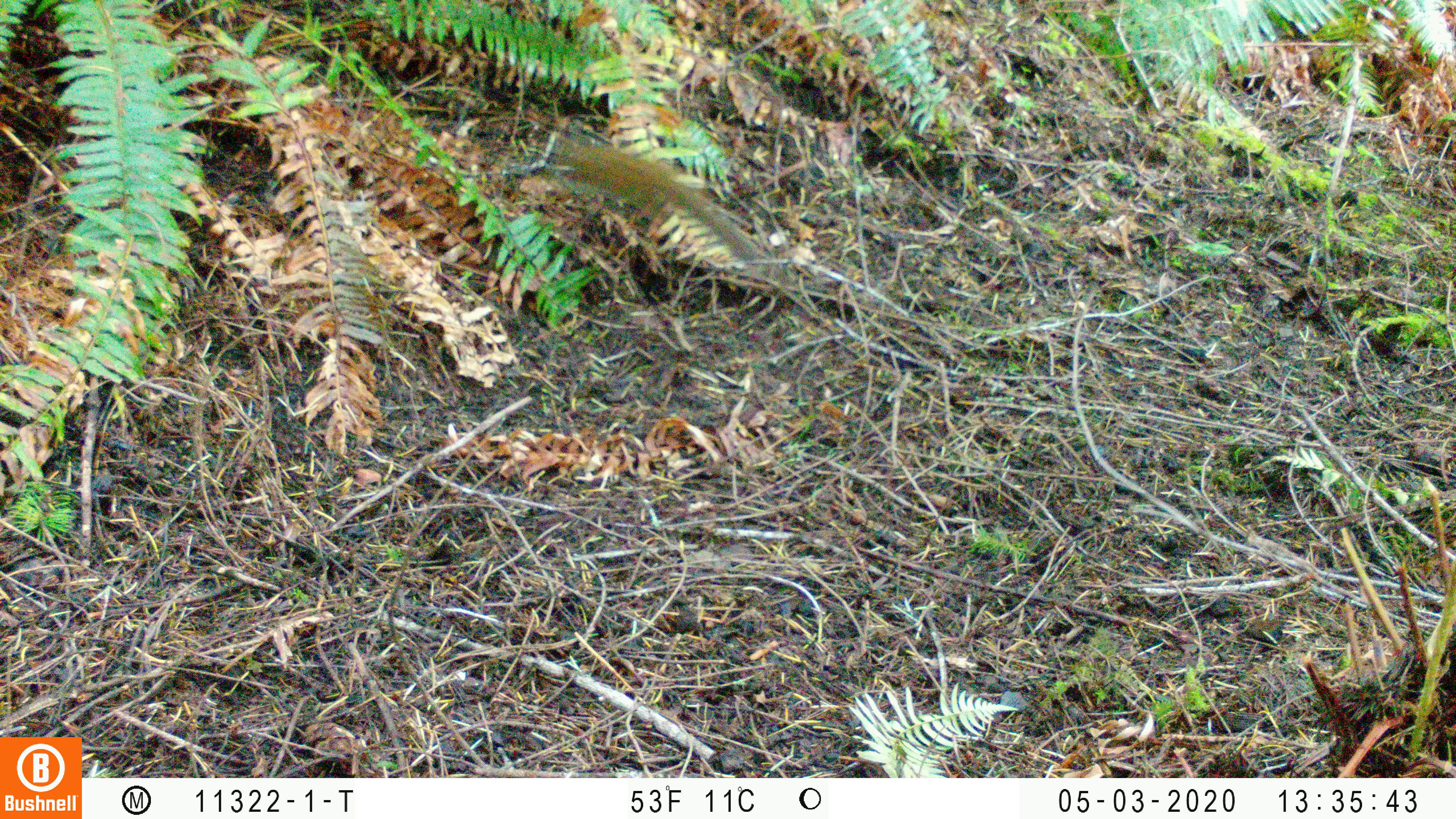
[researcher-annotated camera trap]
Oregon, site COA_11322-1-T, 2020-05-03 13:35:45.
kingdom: Animalia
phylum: Chordata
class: Mammalia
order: Rodentia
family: Sciuridae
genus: Neotamias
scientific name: Neotamias townsendii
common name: townsend's chipmunk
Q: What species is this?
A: Townsend's chipmunk (Neotamias townsendii).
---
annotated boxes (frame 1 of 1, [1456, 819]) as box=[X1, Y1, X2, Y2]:
townsend's chipmunk: box=[545, 134, 766, 265]